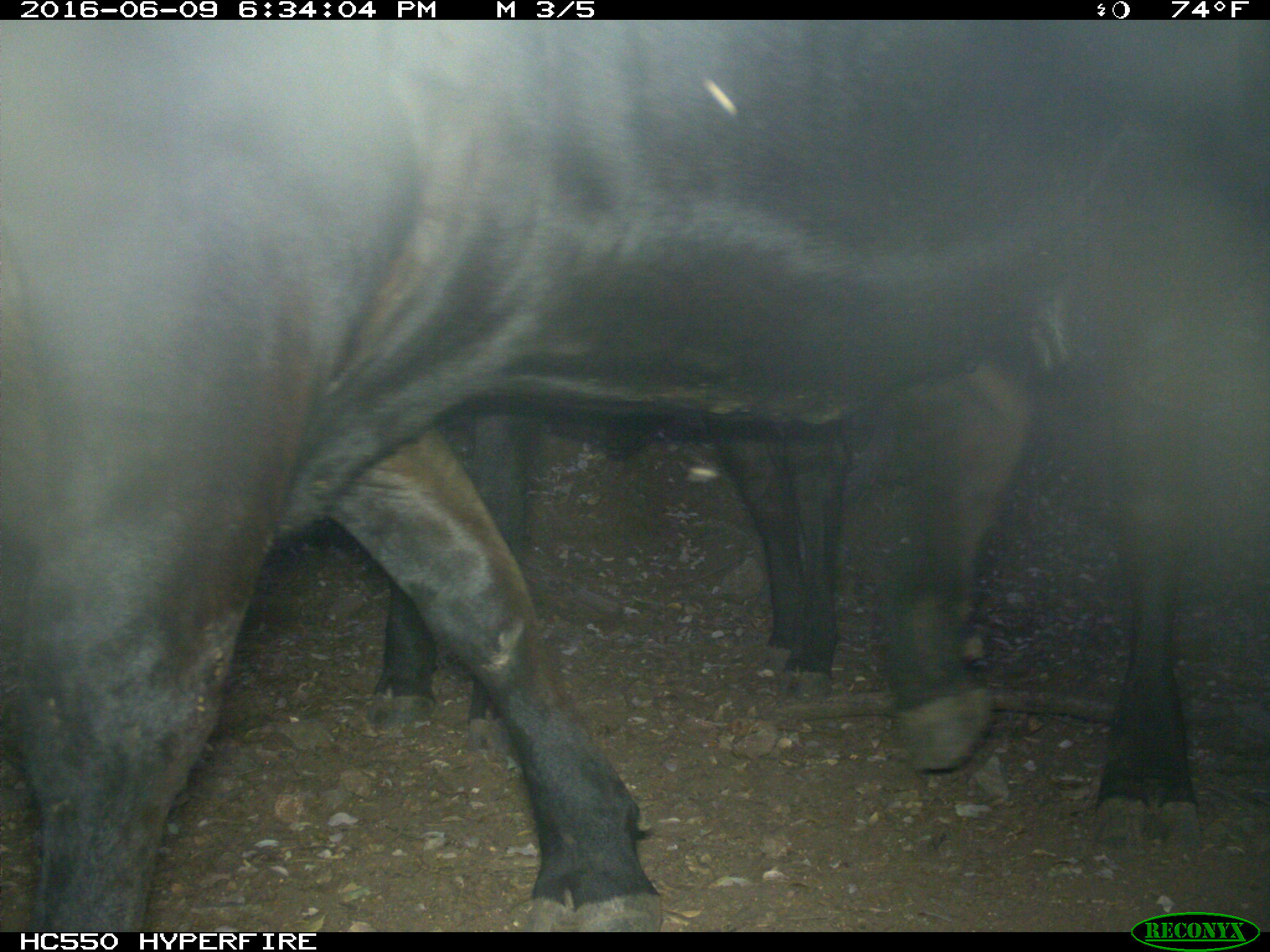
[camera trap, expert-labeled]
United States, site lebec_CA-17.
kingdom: Animalia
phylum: Chordata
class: Mammalia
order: Artiodactyla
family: Bovidae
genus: Bos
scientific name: Bos taurus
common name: domestic cow